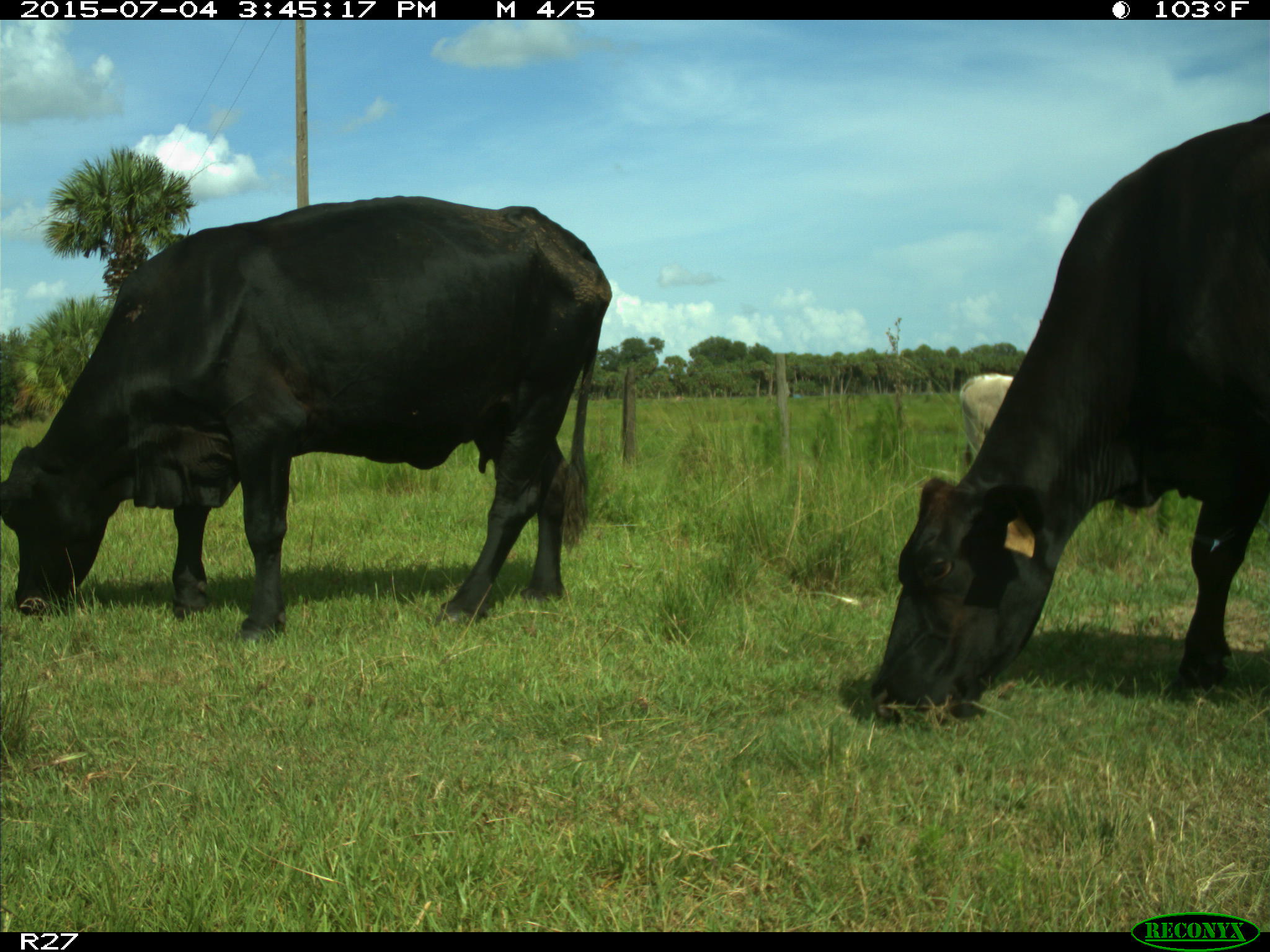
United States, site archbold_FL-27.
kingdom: Animalia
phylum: Chordata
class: Mammalia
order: Artiodactyla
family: Bovidae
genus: Bos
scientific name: Bos taurus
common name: domestic cow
Bos taurus (domestic cow).